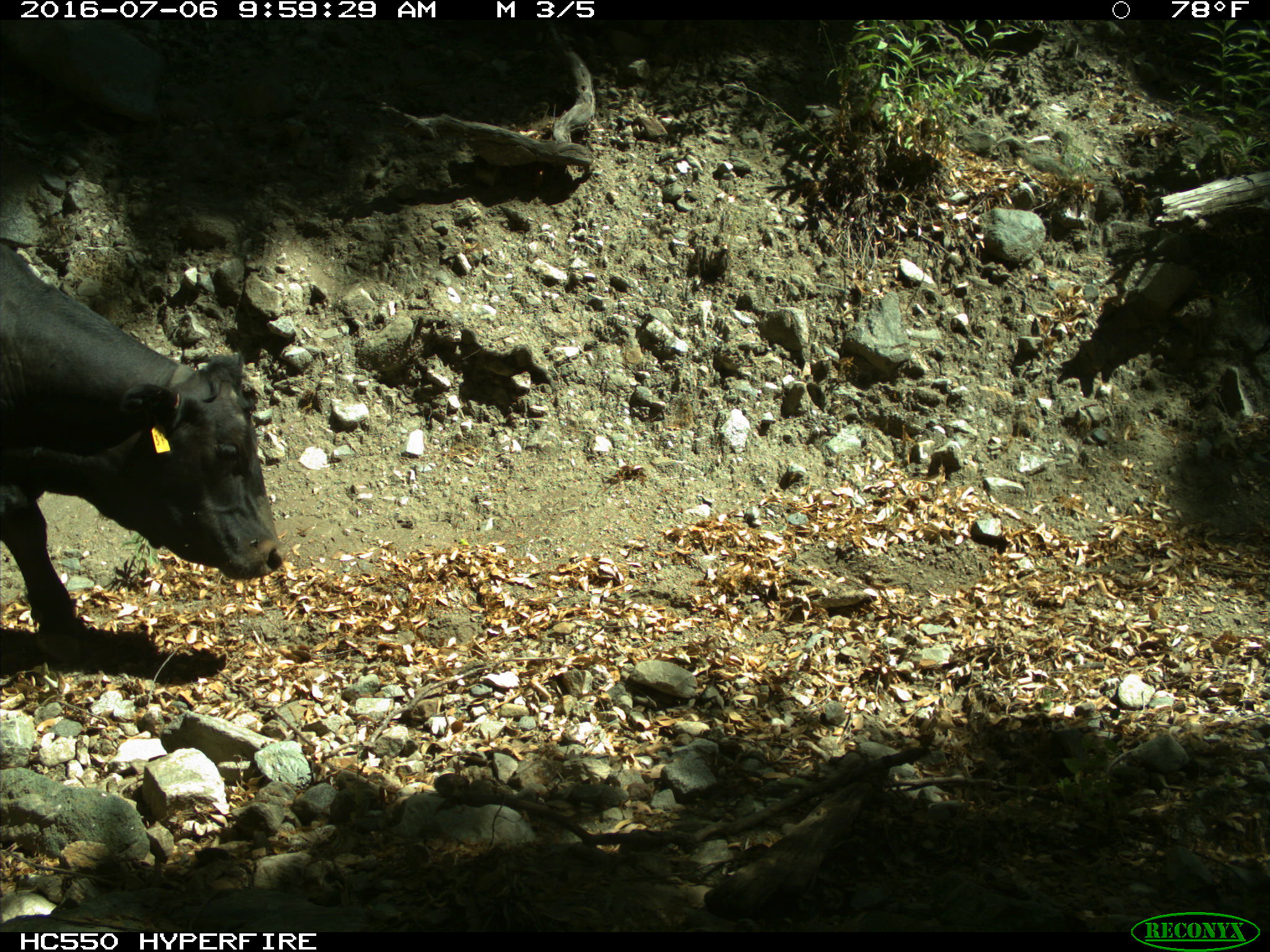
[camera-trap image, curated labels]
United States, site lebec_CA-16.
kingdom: Animalia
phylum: Chordata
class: Mammalia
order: Artiodactyla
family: Bovidae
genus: Bos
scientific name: Bos taurus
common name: domestic cow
Bos taurus (domestic cow).